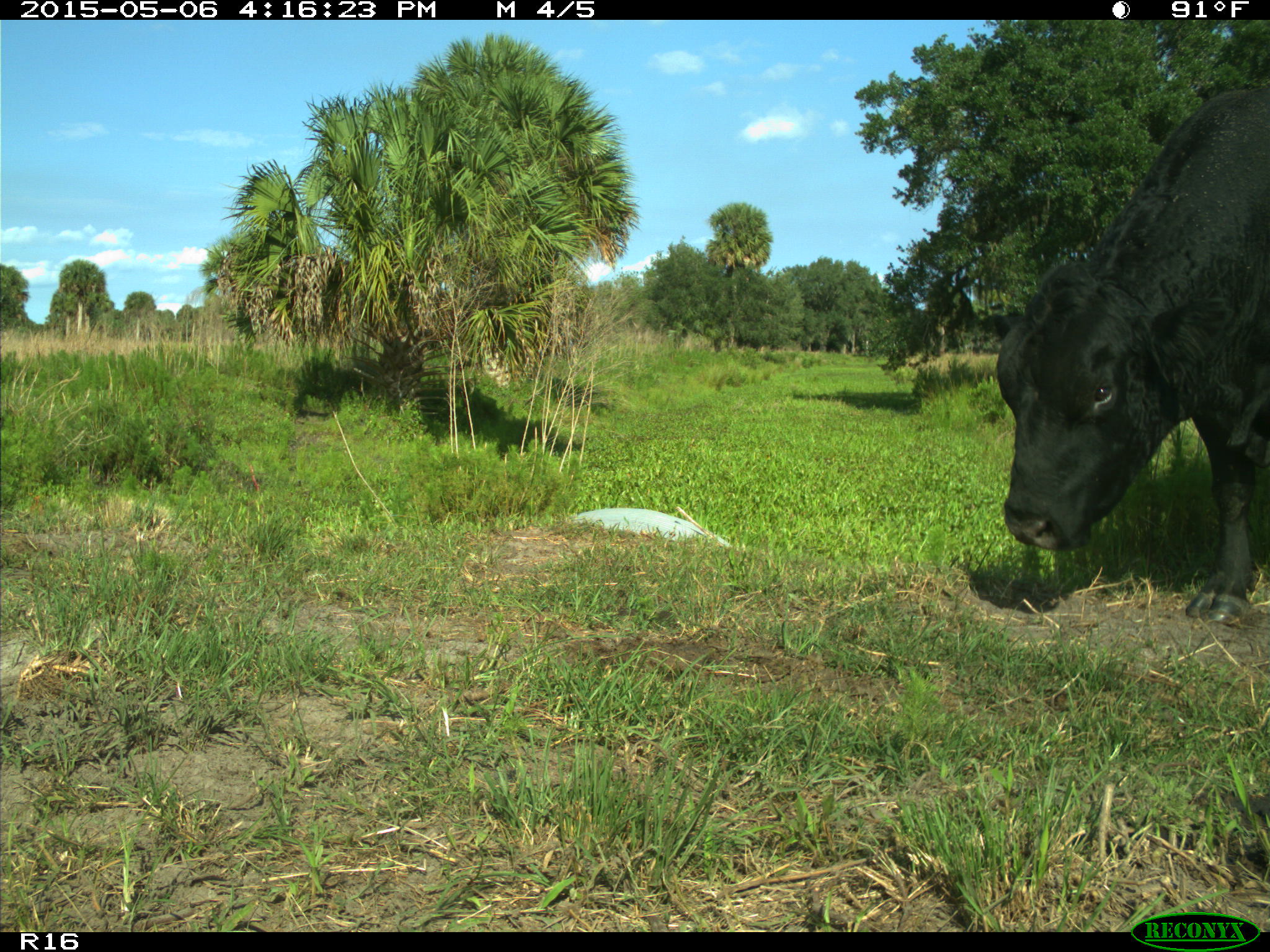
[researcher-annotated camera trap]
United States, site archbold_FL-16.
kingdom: Animalia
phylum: Chordata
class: Mammalia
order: Artiodactyla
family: Bovidae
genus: Bos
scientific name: Bos taurus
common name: domestic cow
Bos taurus (domestic cow).